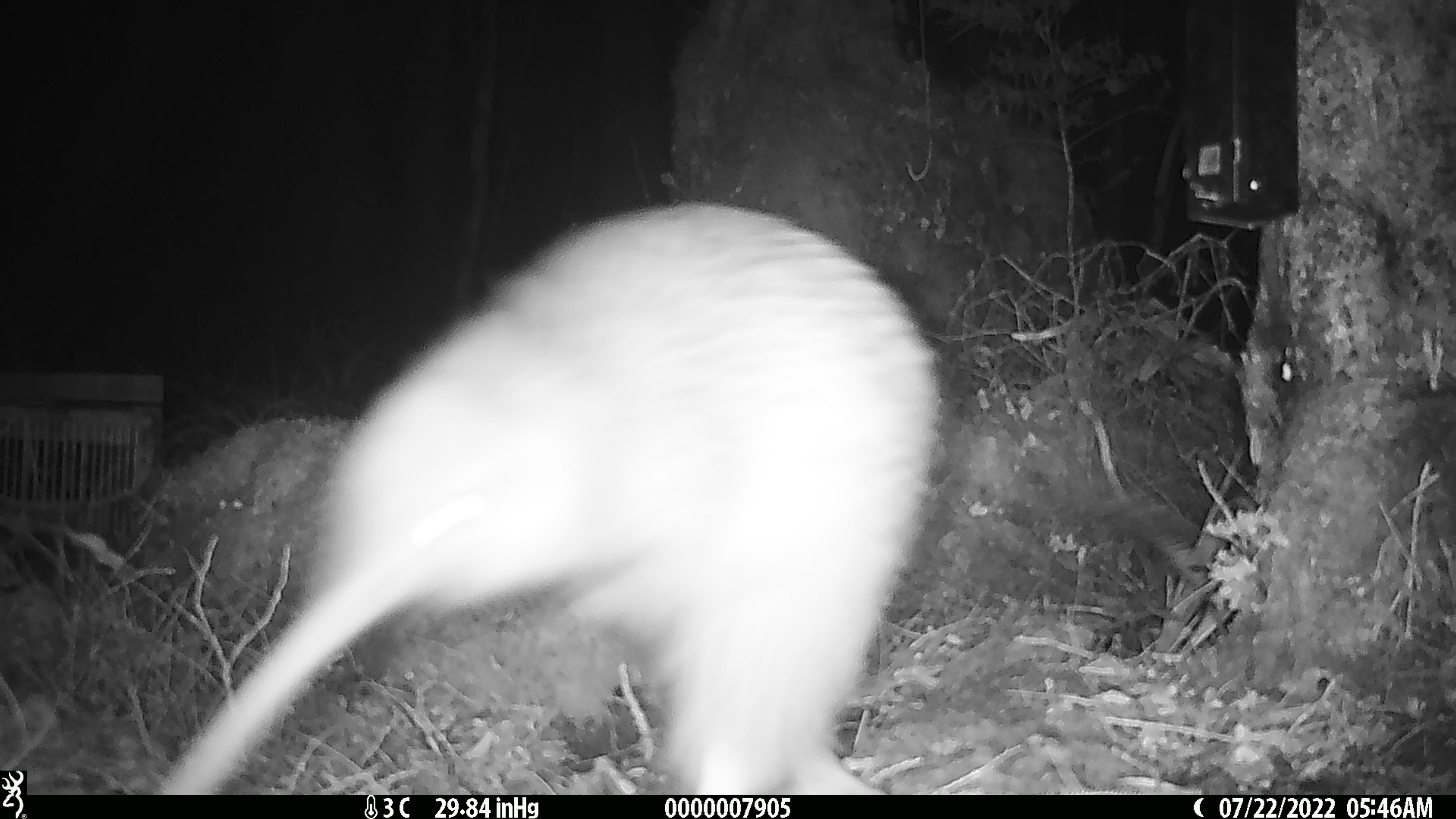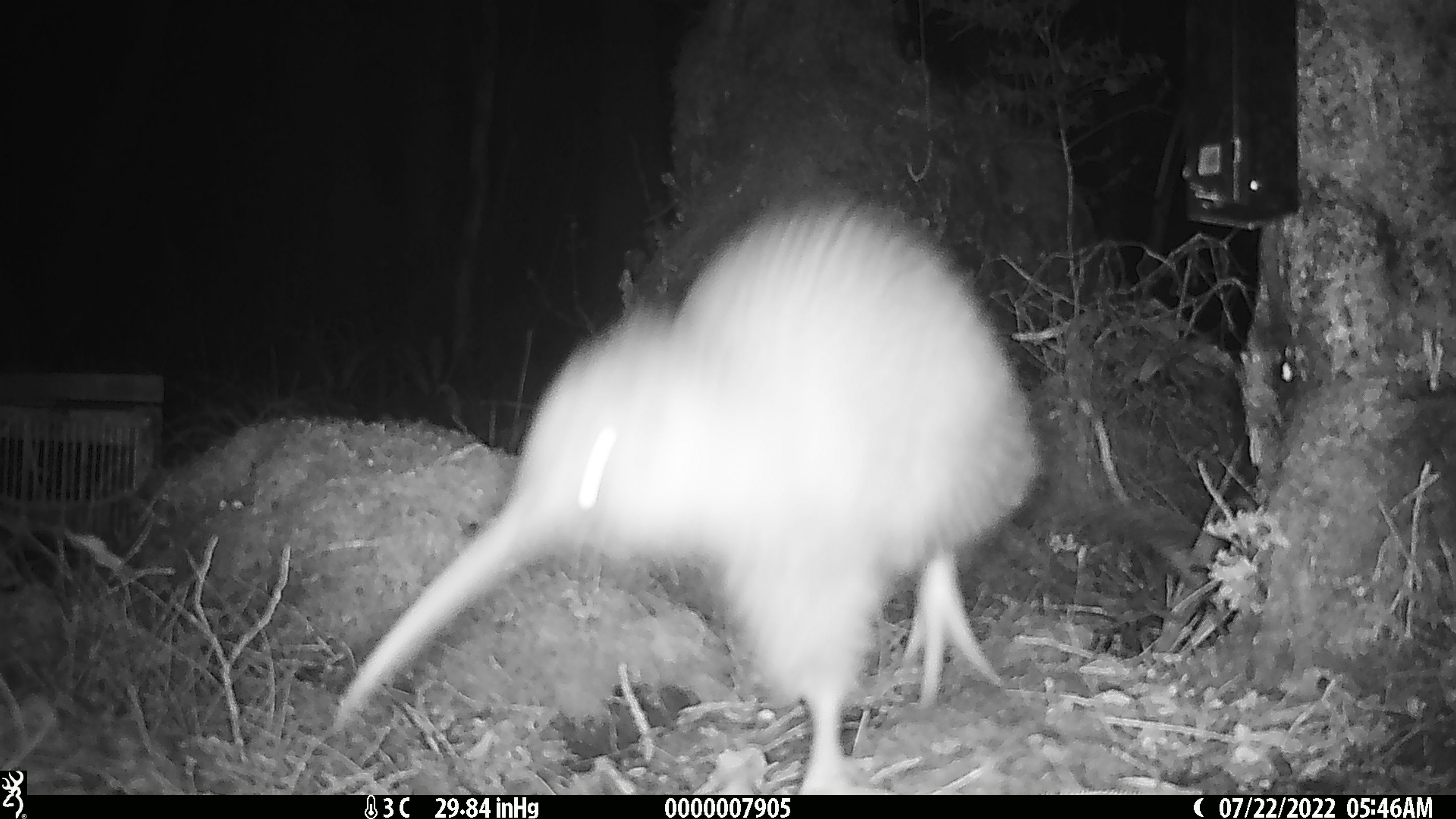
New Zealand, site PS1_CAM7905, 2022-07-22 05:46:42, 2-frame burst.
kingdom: Animalia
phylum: Chordata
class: Aves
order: Apterygiformes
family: Apterygidae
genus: Apteryx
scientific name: Apteryx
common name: kiwi